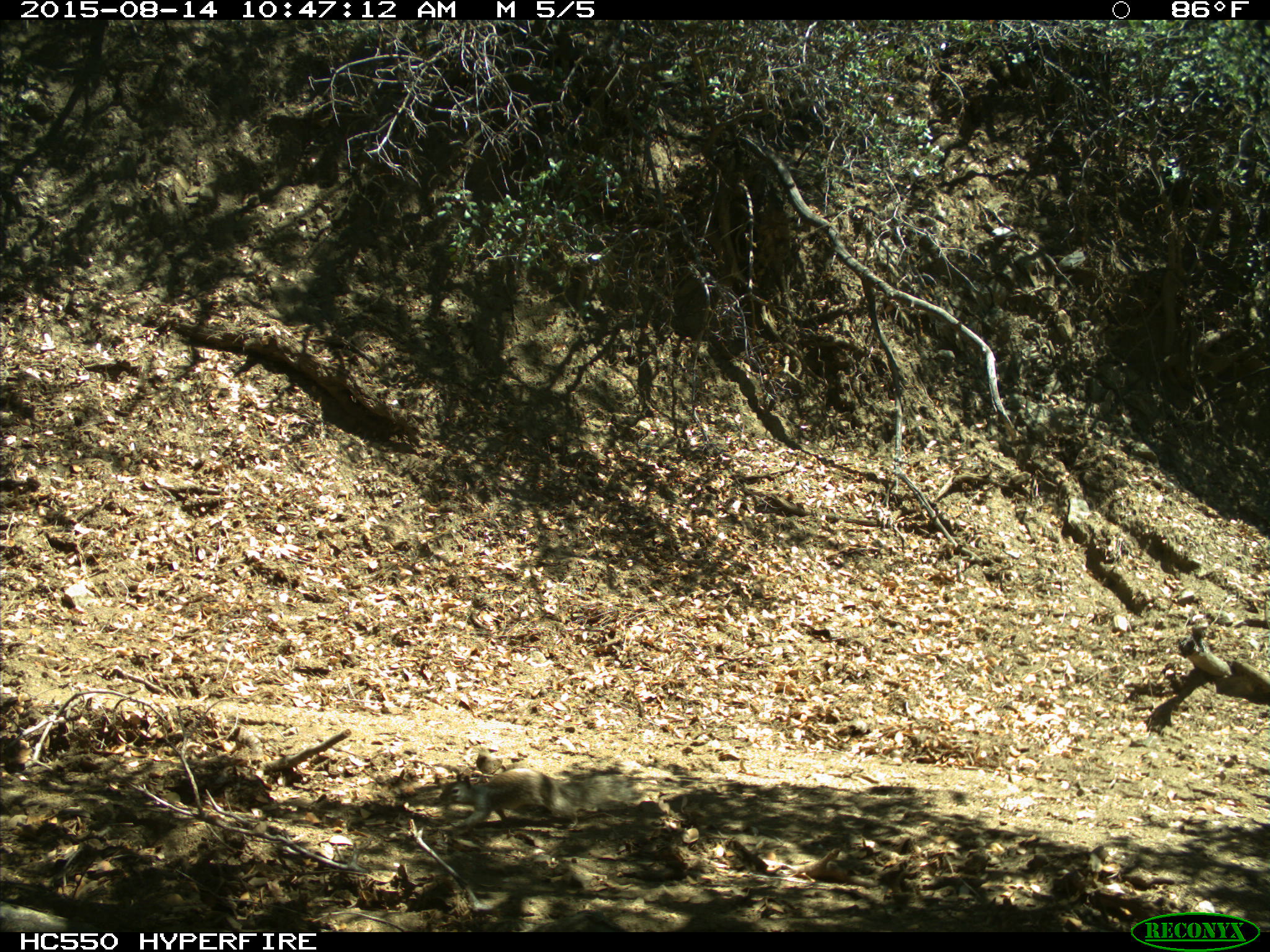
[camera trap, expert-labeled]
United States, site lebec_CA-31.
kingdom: Animalia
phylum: Chordata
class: Mammalia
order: Rodentia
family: Sciuridae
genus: Otospermophilus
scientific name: Otospermophilus beecheyi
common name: california ground squirrel